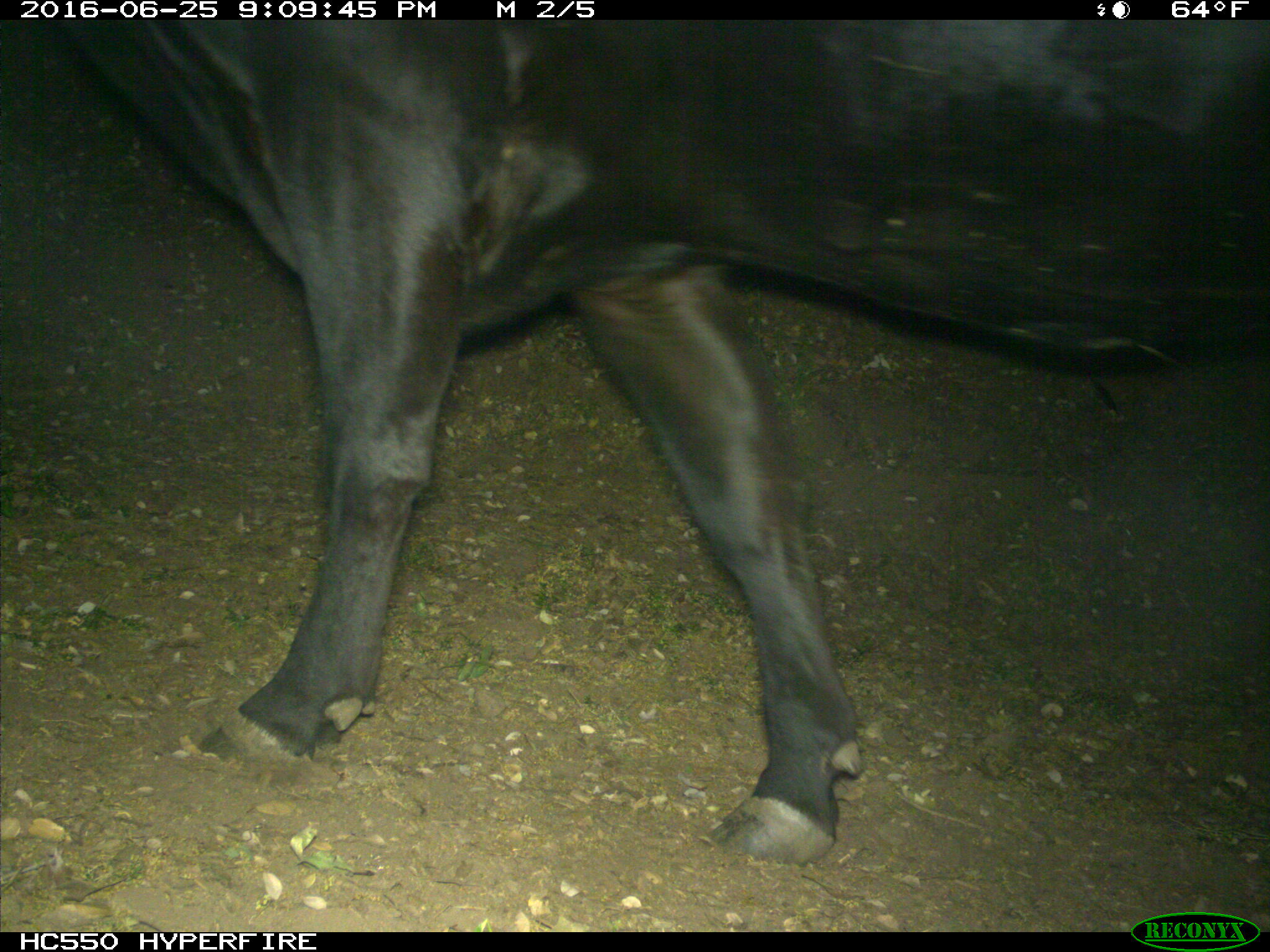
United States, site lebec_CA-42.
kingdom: Animalia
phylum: Chordata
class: Mammalia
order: Artiodactyla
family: Bovidae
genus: Bos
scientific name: Bos taurus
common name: domestic cow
Bos taurus (domestic cow).